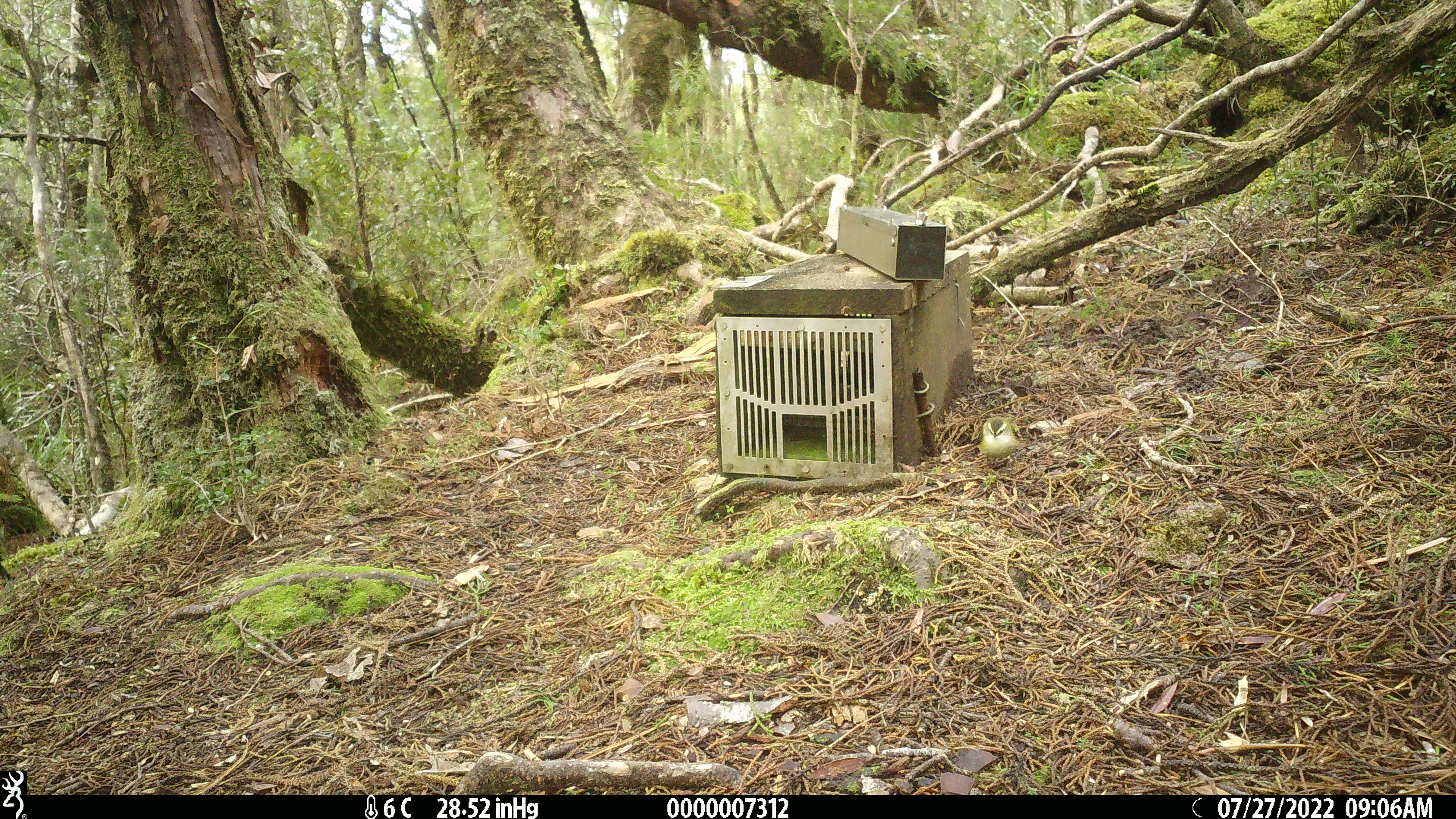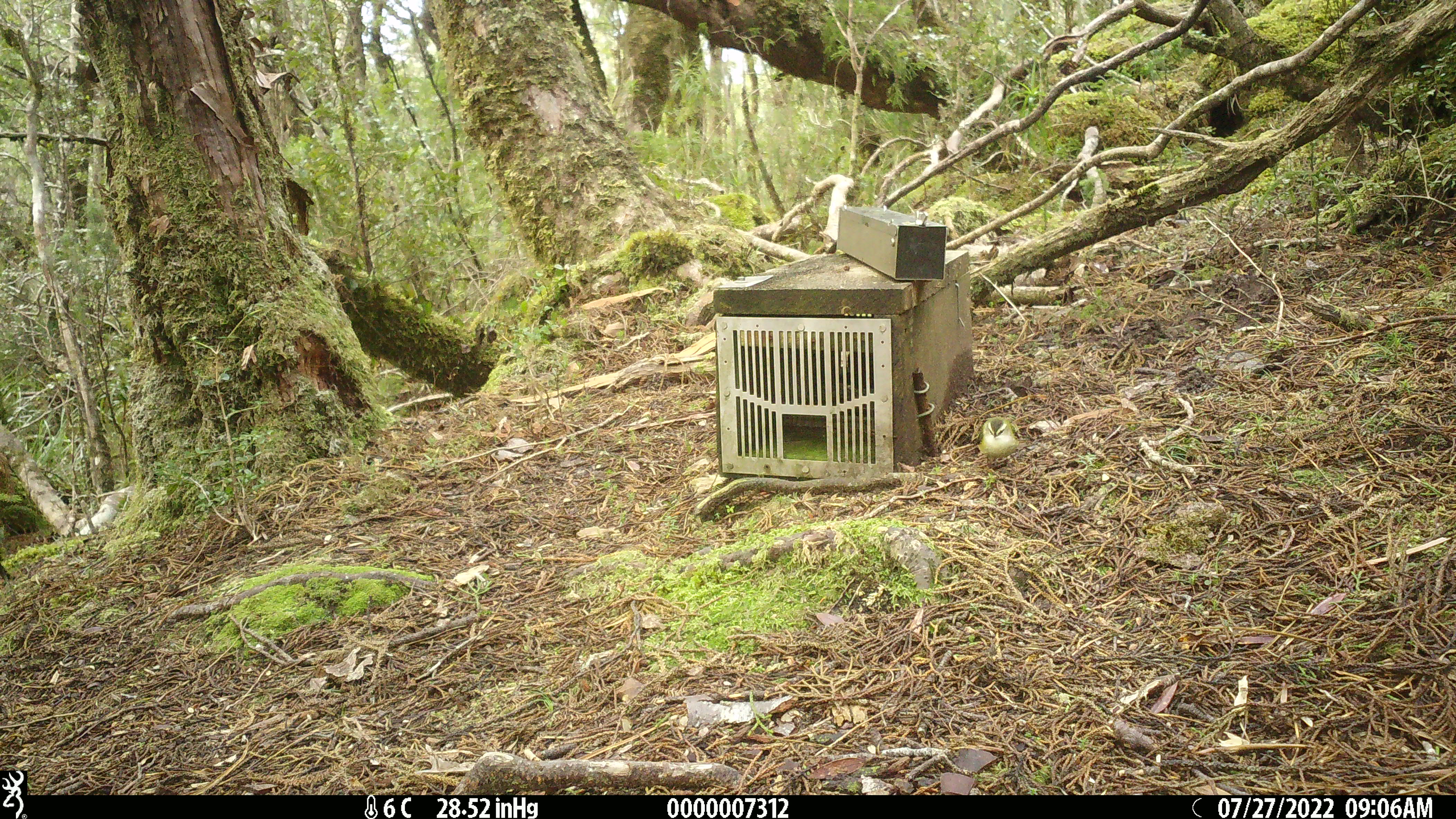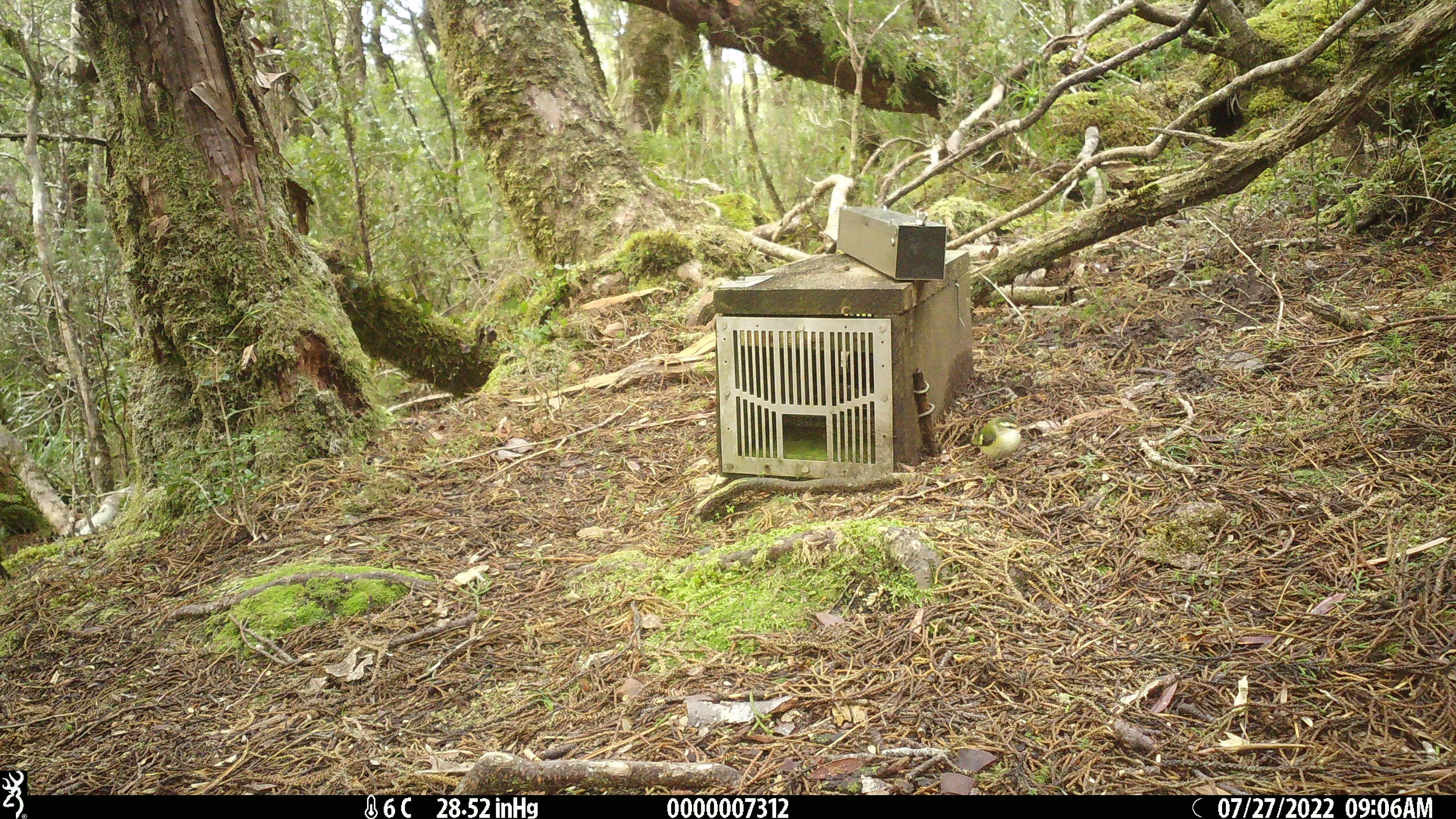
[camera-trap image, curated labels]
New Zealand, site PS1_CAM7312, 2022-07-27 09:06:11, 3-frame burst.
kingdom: Animalia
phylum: Chordata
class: Aves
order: Passeriformes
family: Acanthisittidae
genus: Acanthisitta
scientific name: Acanthisitta chloris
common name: rifleman